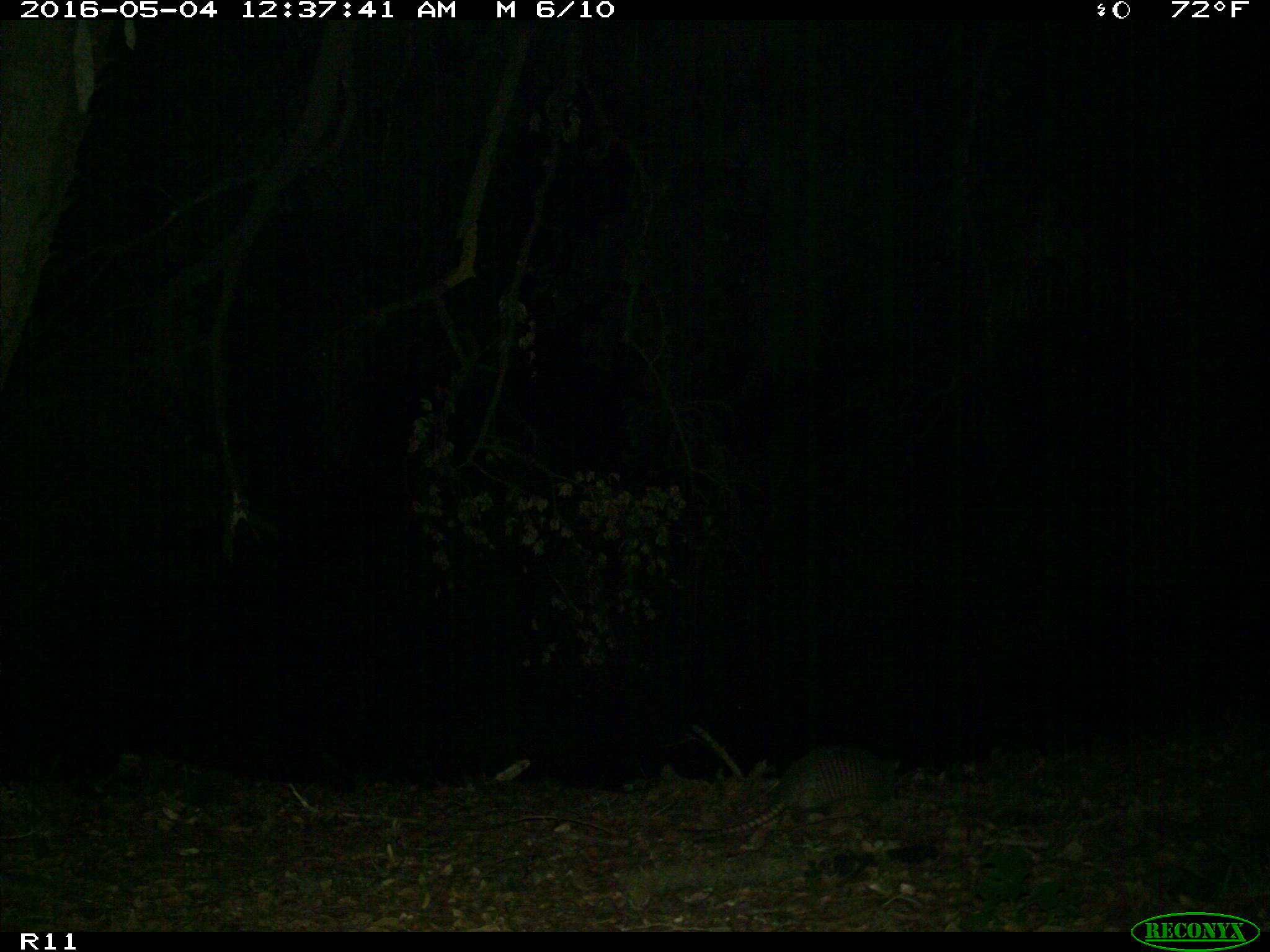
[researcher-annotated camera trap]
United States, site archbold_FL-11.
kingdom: Animalia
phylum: Chordata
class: Mammalia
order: Cingulata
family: Dasypodidae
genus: Dasypus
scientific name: Dasypus novemcinctus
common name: nine-banded armadillo